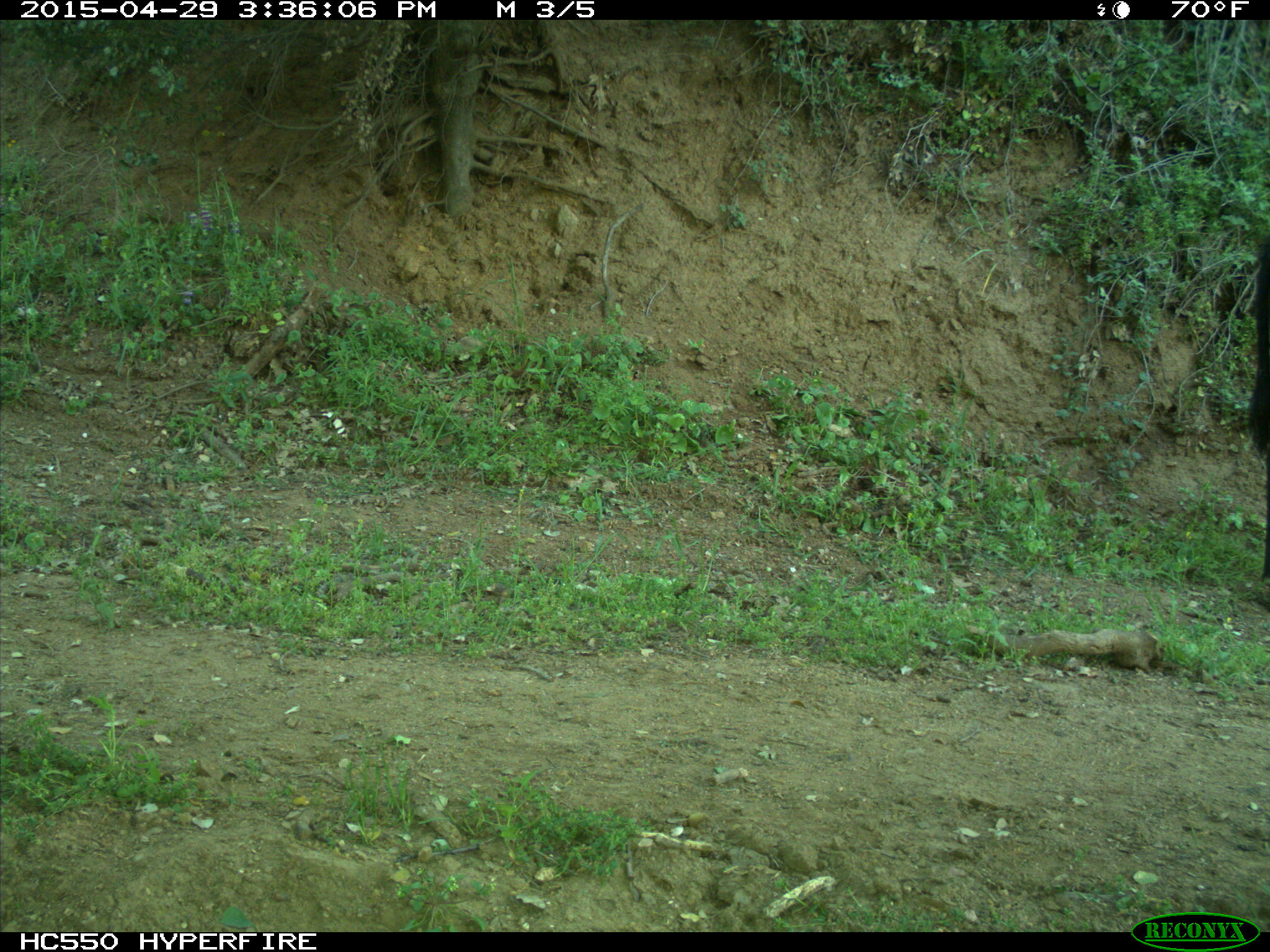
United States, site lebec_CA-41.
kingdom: Animalia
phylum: Chordata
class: Mammalia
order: Artiodactyla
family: Bovidae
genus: Bos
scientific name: Bos taurus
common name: domestic cow